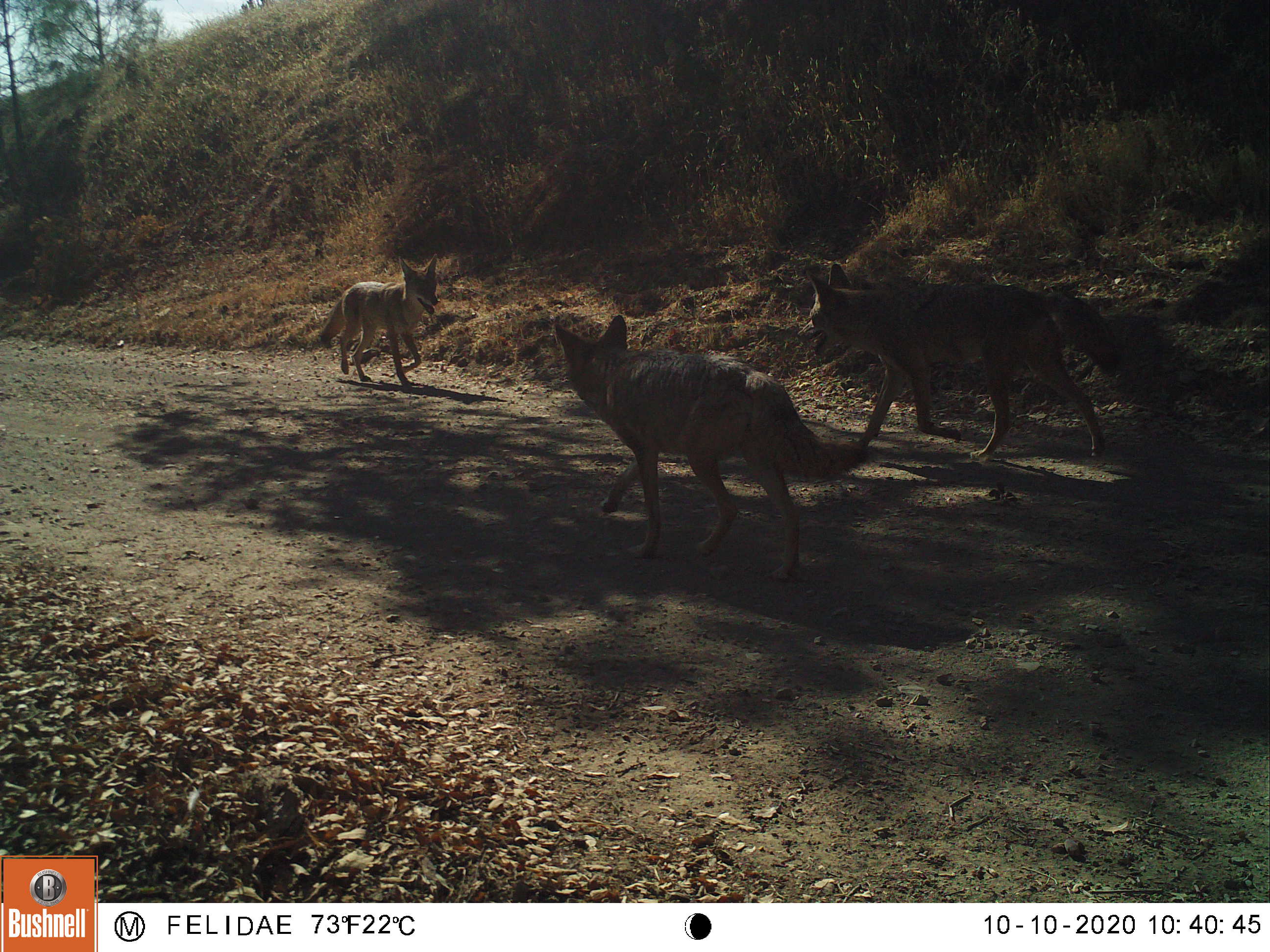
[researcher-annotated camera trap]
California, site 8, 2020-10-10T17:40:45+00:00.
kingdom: Animalia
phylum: Chordata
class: Mammalia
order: Carnivora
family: Canidae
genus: Canis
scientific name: Canis latrans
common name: coyote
Coyote (Canis latrans).